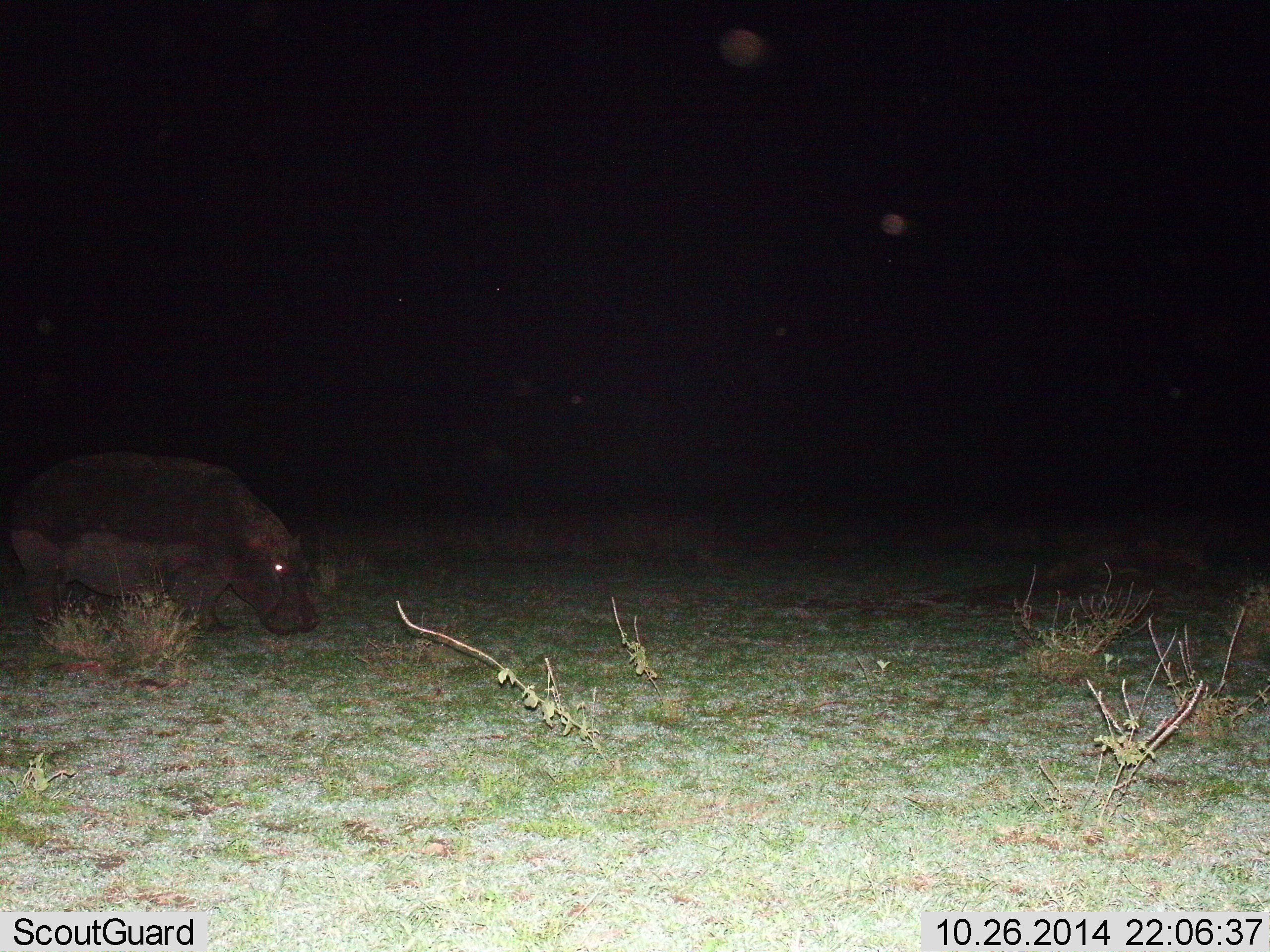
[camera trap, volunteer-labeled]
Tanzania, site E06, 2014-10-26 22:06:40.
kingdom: Animalia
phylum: Chordata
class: Mammalia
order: Artiodactyla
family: Hippopotamidae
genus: Hippopotamus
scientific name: Hippopotamus amphibius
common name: hippopotamus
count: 1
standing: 40%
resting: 0%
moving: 50%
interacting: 0%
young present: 0%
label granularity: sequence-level